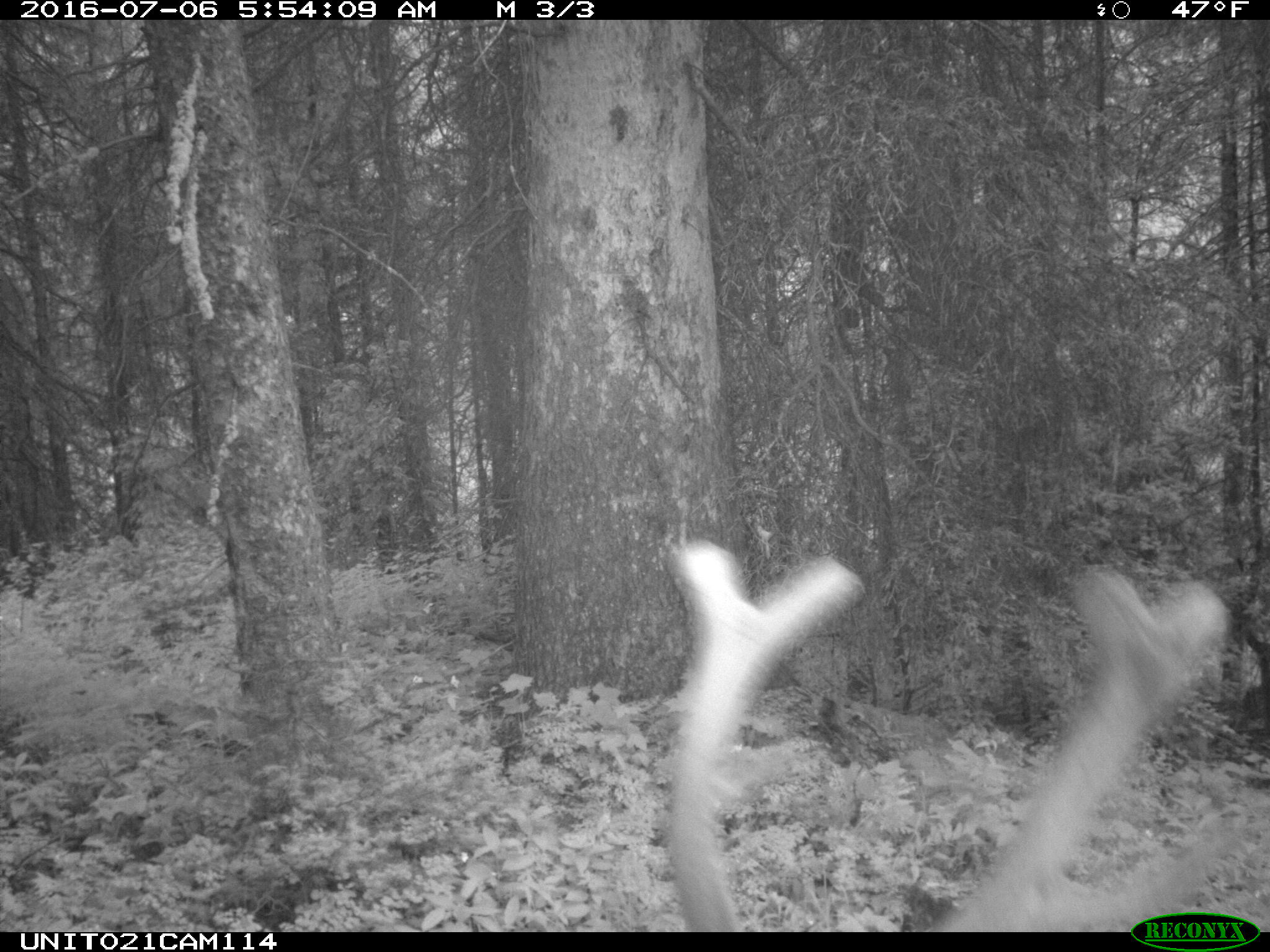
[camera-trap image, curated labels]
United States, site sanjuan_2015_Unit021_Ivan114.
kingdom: Animalia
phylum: Chordata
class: Mammalia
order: Artiodactyla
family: Cervidae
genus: Cervus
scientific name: Cervus elaphus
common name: red deer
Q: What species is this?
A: Cervus elaphus (red deer).